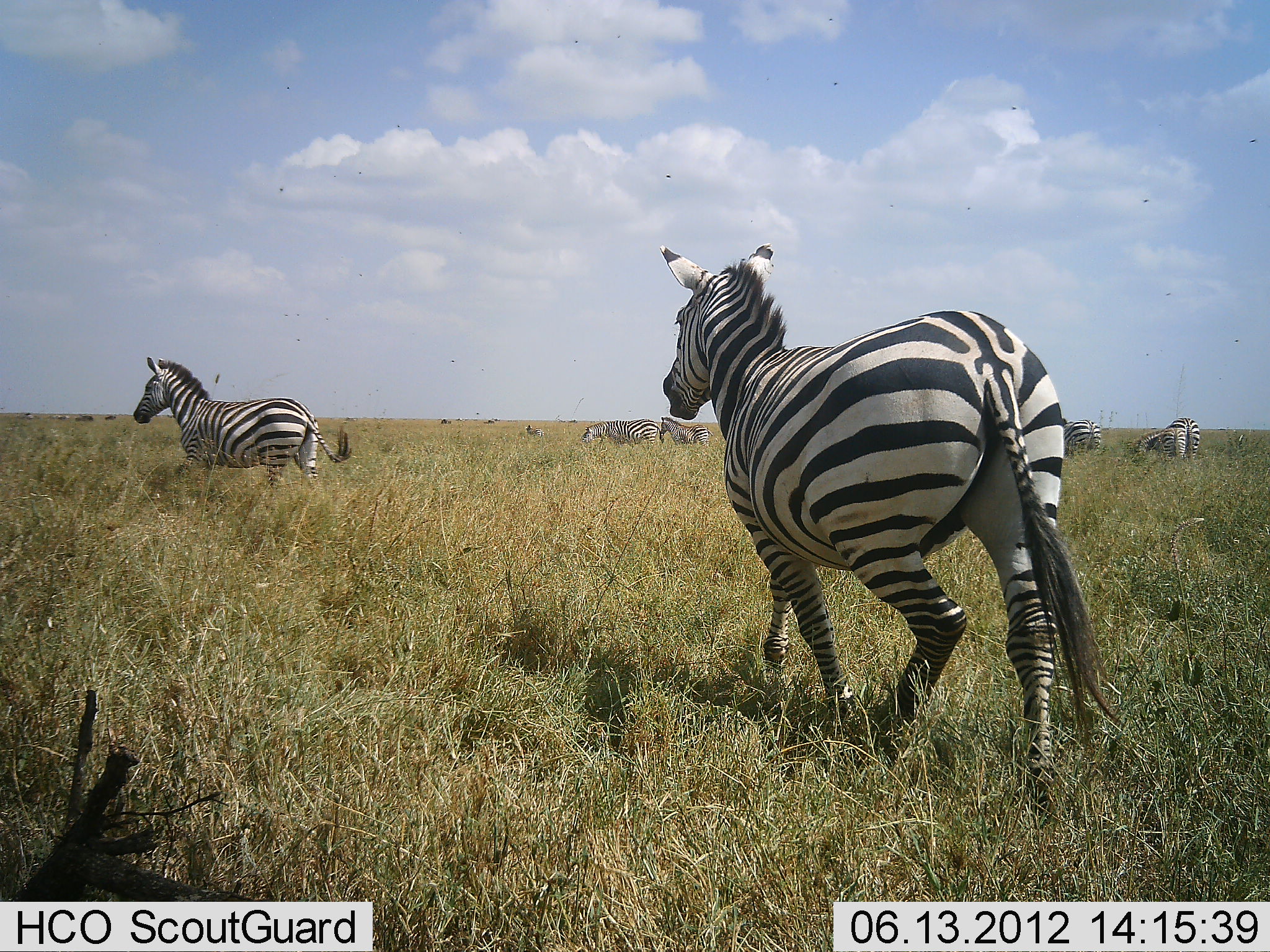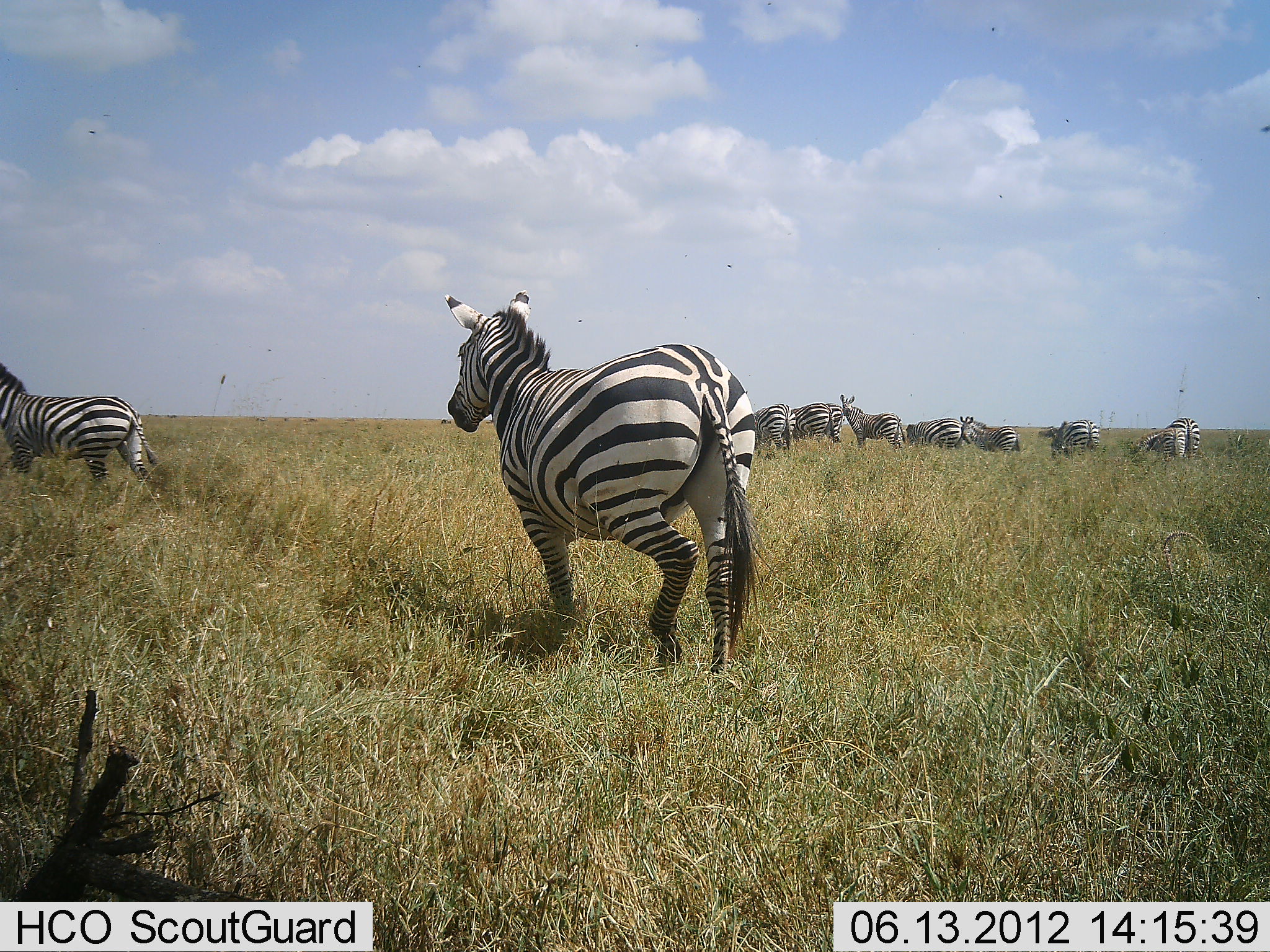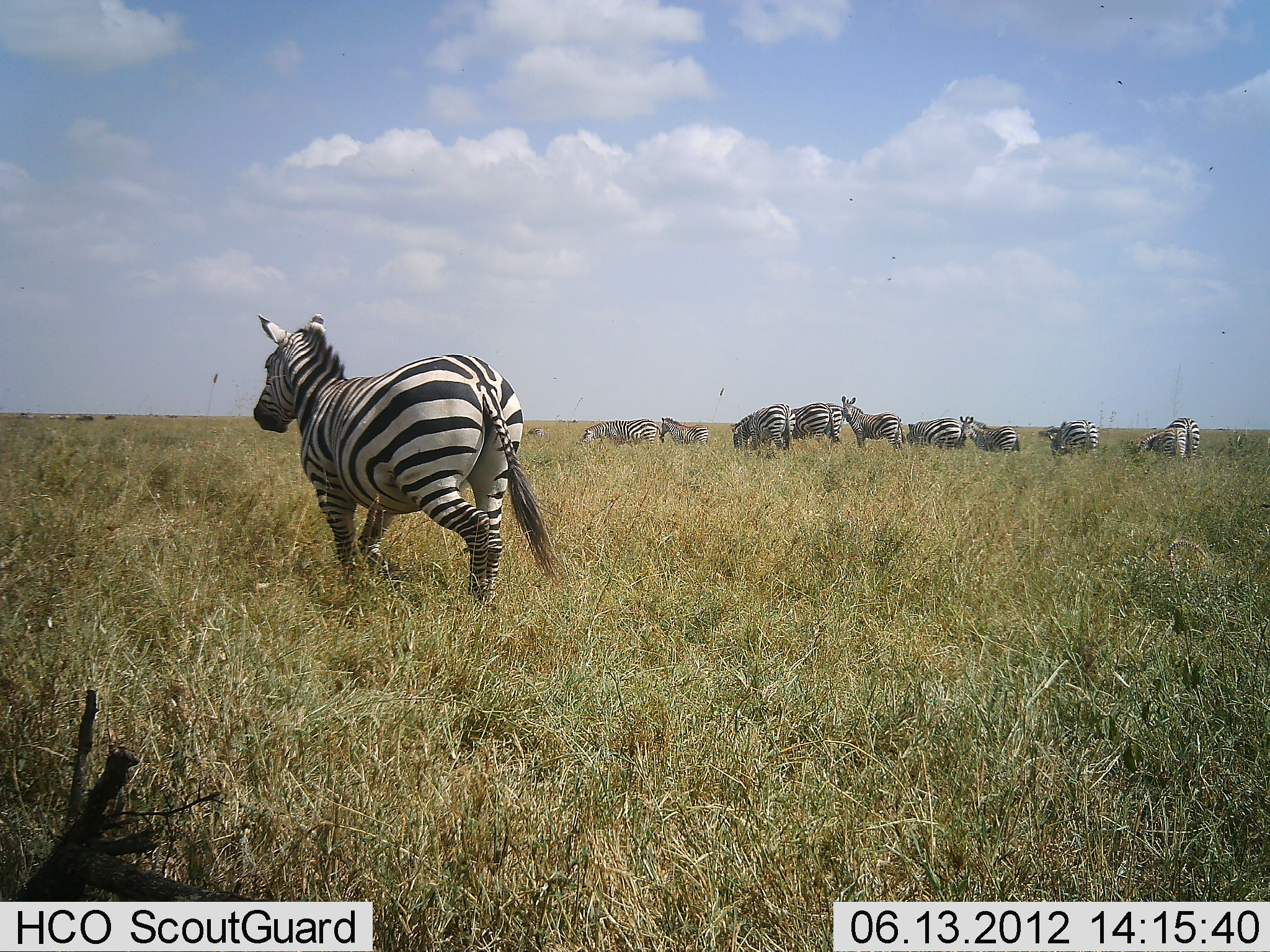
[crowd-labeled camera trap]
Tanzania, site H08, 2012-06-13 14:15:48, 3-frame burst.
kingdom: Animalia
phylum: Chordata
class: Mammalia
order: Perissodactyla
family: Equidae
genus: Equus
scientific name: Equus quagga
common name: plains zebra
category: zebra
Zebra (plains zebra) (Equus quagga), count 11-50. Behavior (volunteer vote fractions): standing 70%, resting 0%, moving 100%, interacting 30%. Young present (vote fraction): 0%. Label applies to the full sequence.